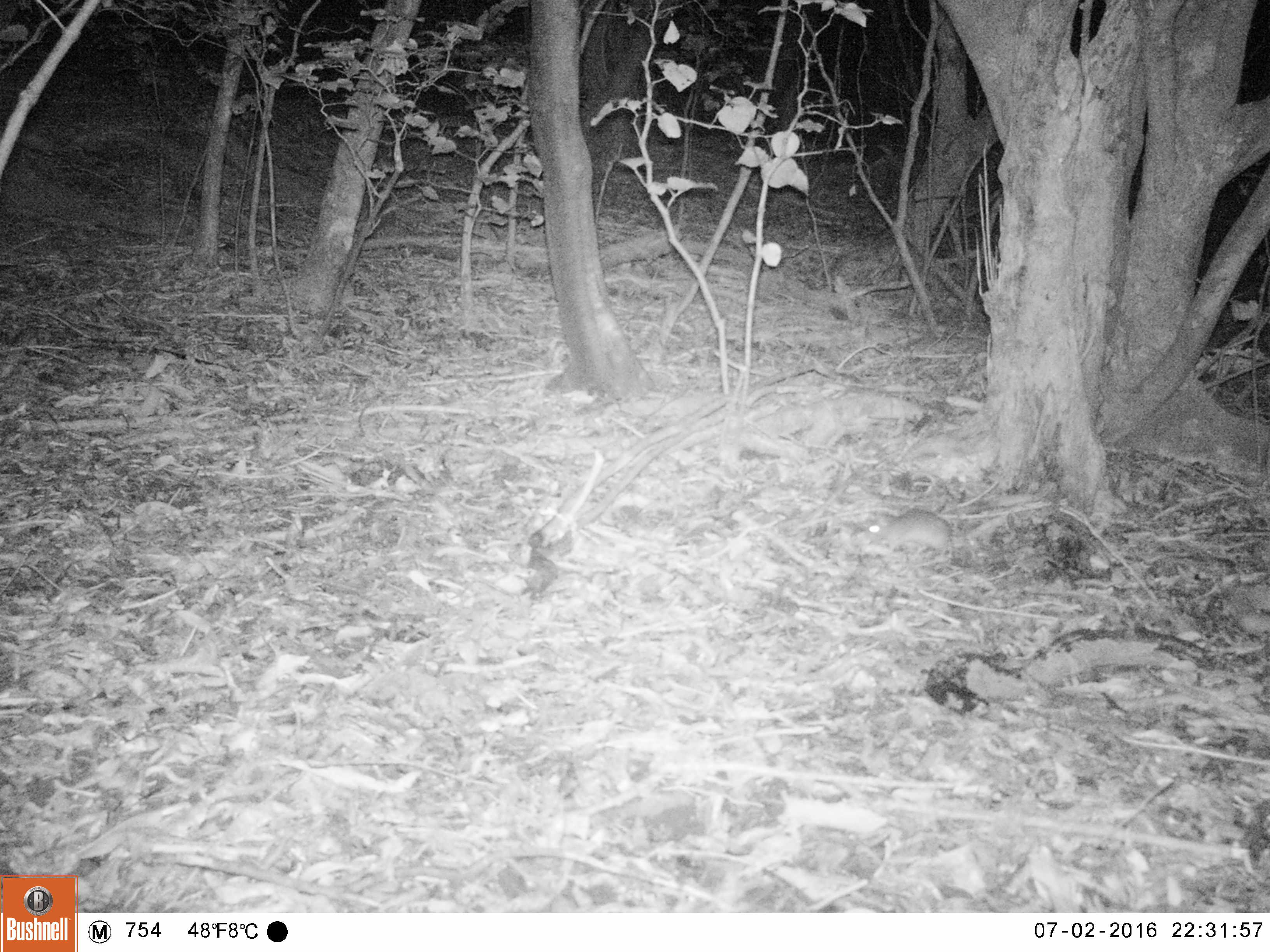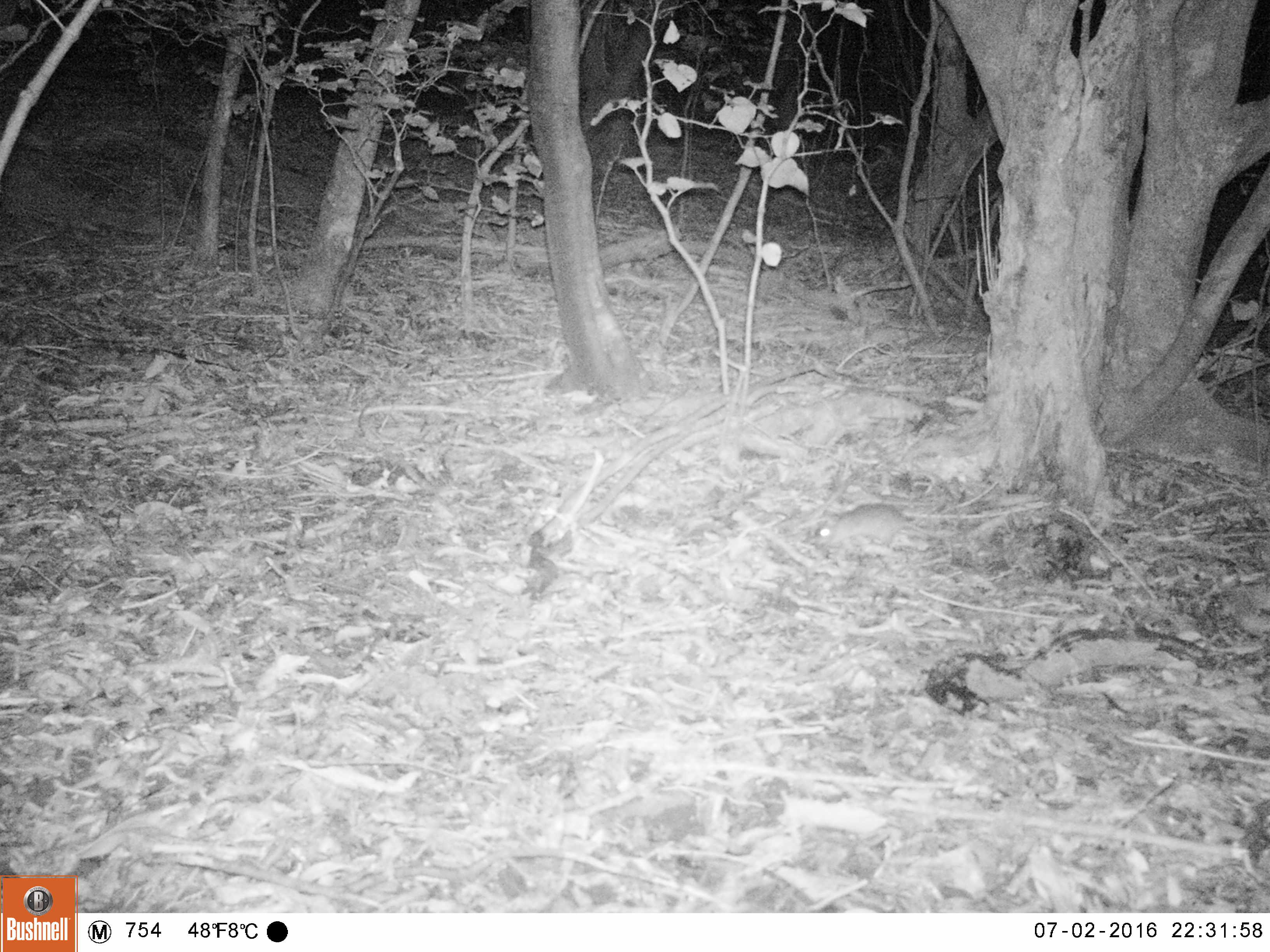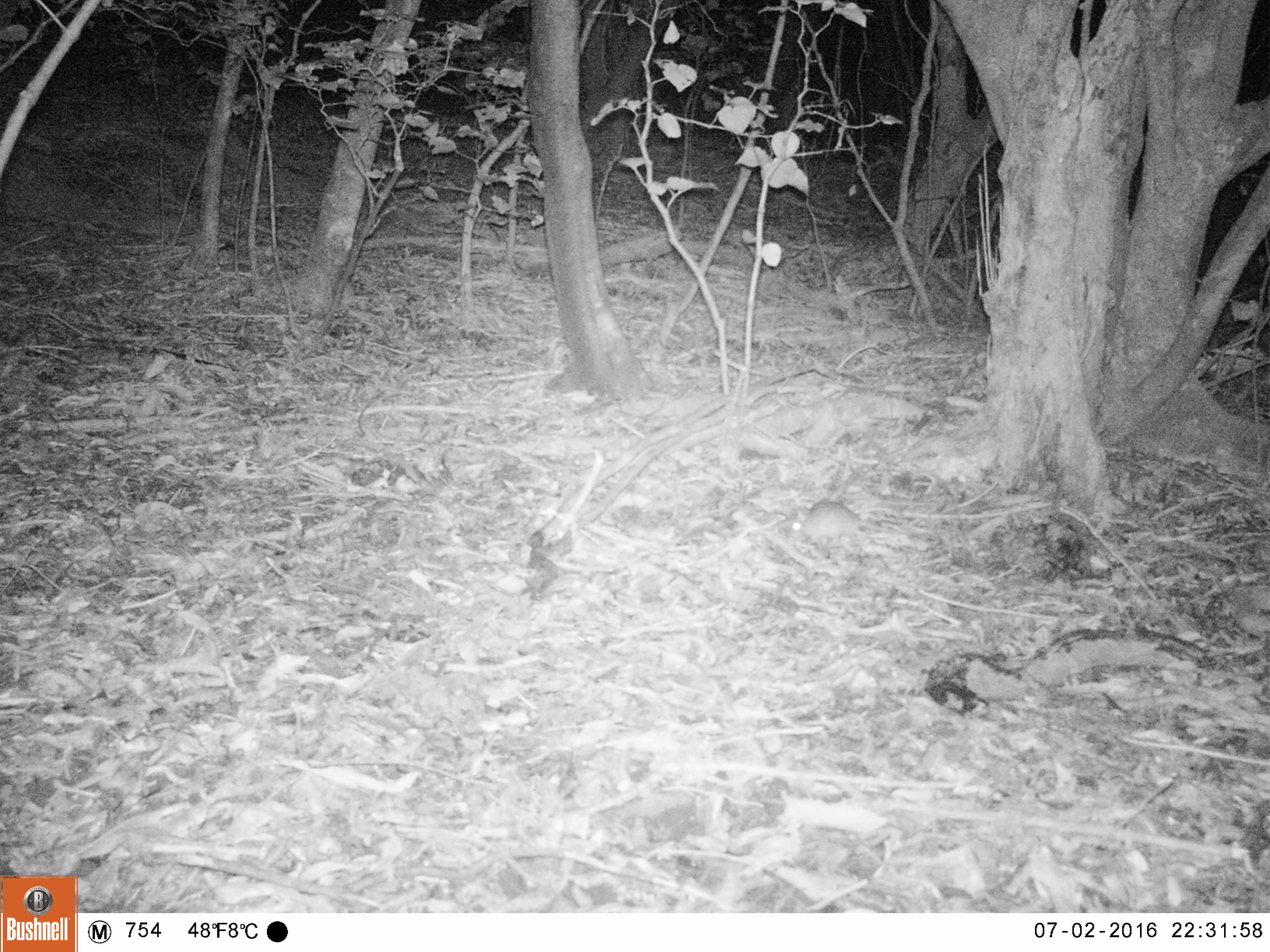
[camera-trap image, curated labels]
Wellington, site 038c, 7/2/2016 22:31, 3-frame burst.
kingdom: Animalia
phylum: Chordata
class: Mammalia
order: Rodentia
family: Muridae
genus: Rattus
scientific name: Rattus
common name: rat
Rat (Rattus).